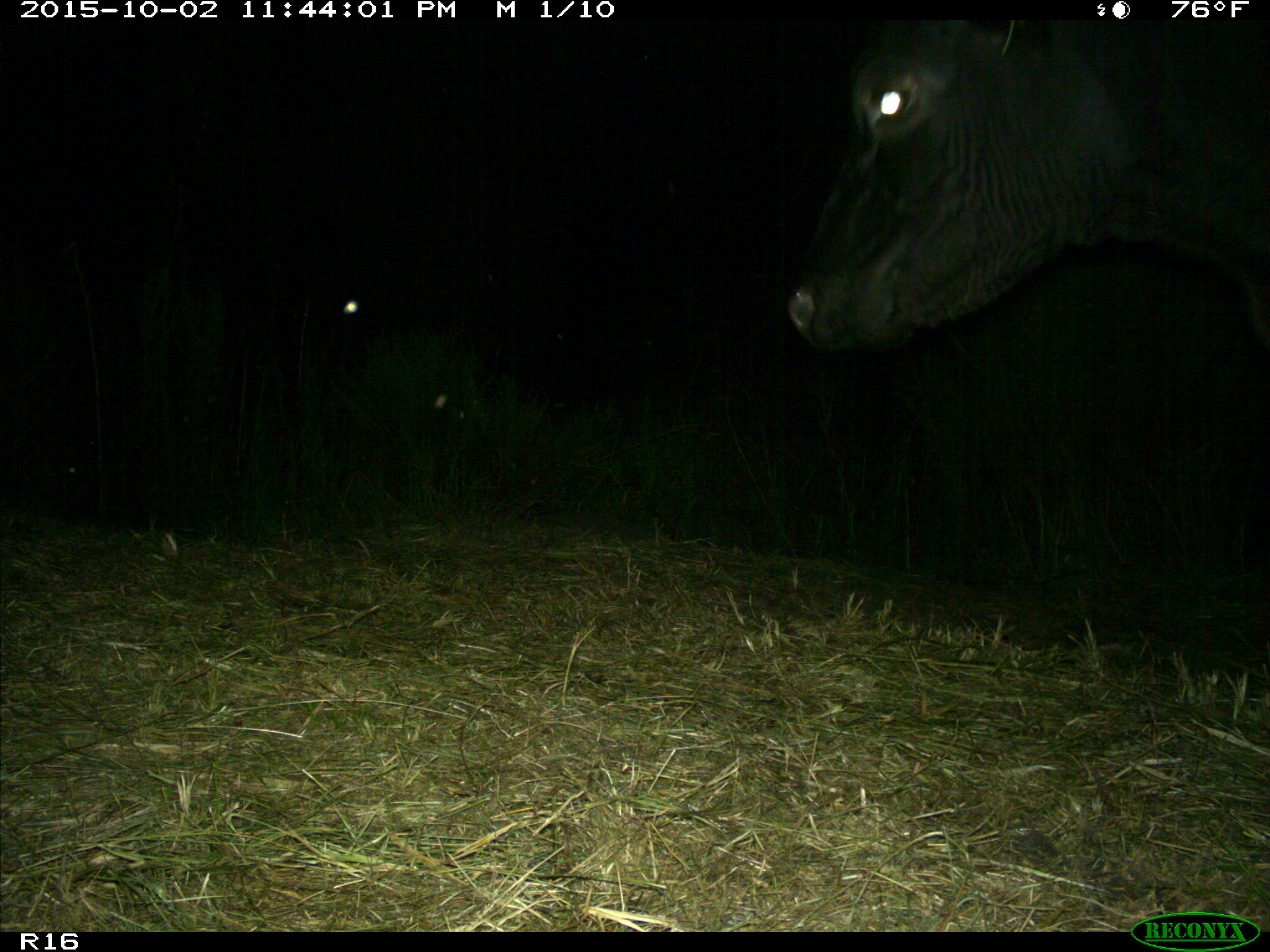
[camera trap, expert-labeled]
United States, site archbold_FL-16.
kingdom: Animalia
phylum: Chordata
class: Mammalia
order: Artiodactyla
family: Bovidae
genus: Bos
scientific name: Bos taurus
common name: domestic cow